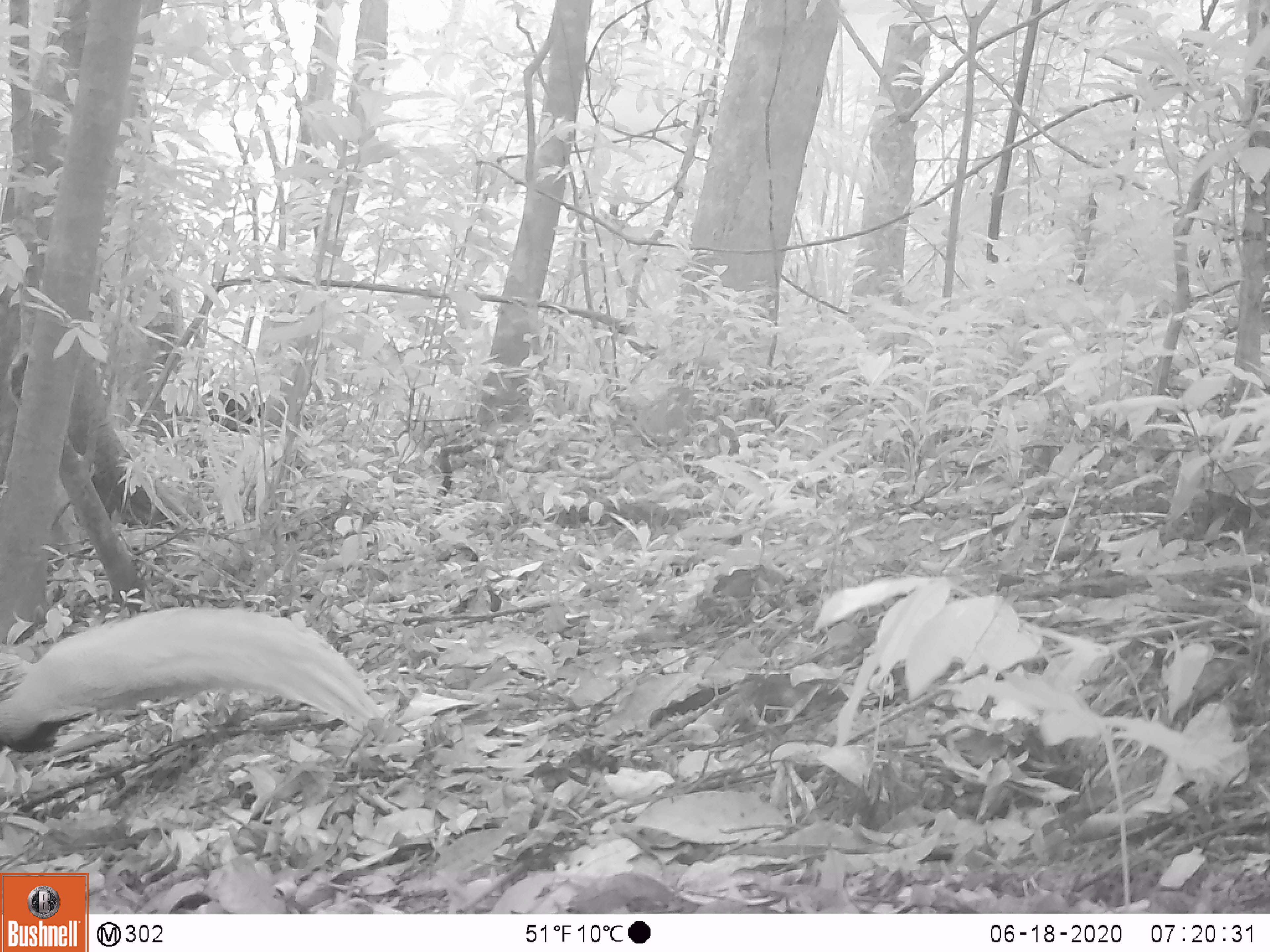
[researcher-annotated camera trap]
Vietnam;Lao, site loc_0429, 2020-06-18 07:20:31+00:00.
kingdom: Animalia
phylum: Chordata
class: Aves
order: Galliformes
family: Phasianidae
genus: Lophura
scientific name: Lophura nycthemera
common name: silver pheasant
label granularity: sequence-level